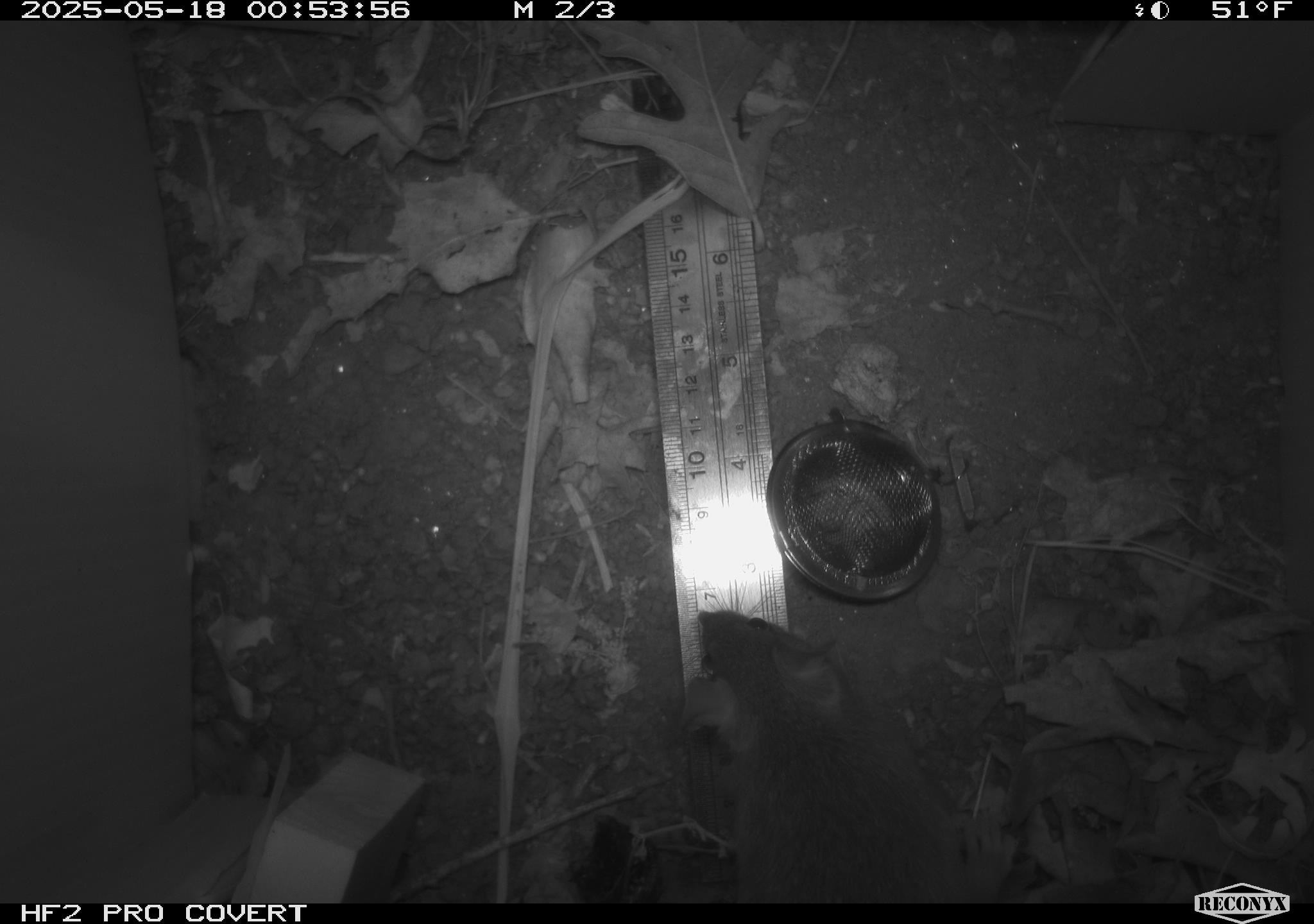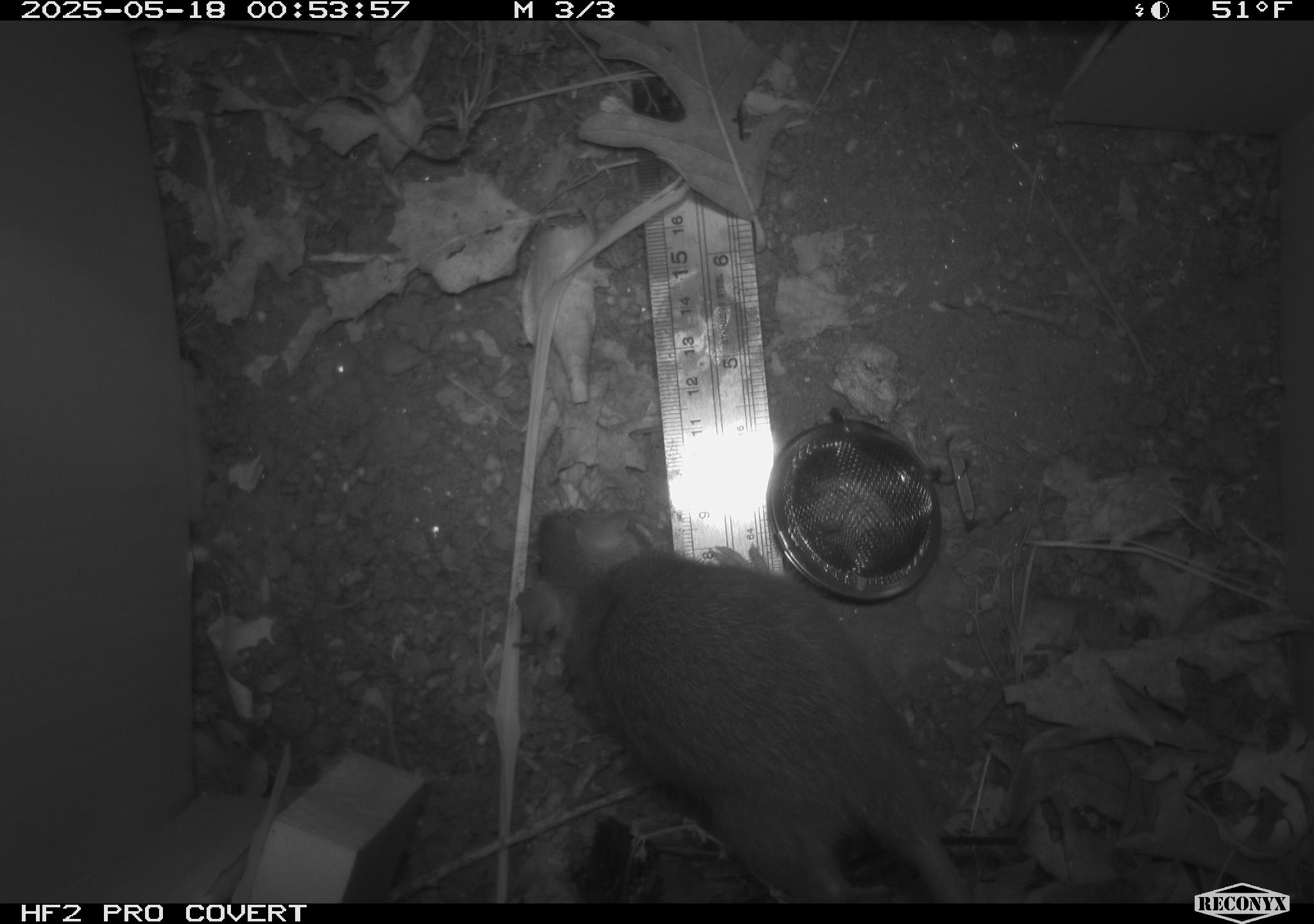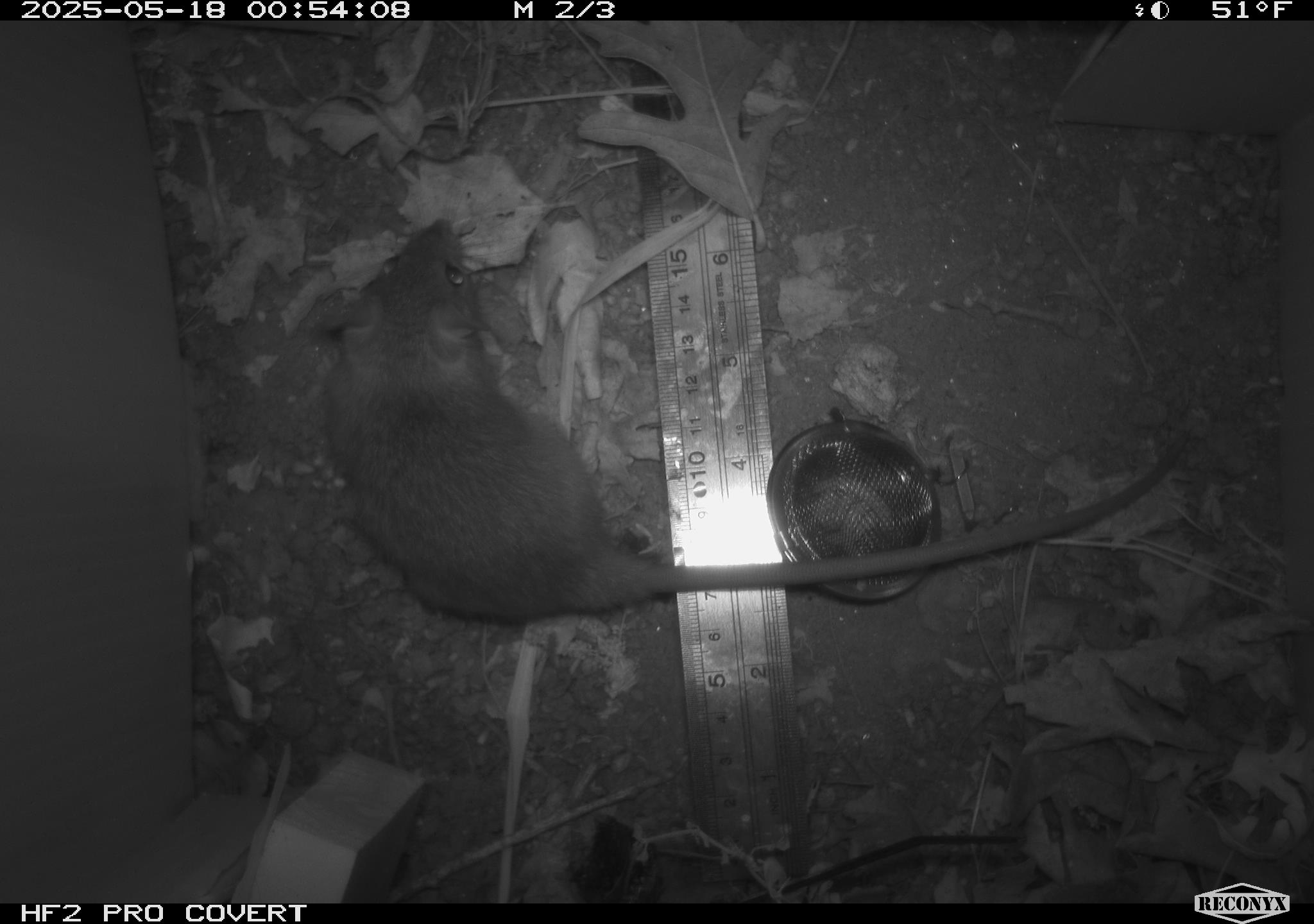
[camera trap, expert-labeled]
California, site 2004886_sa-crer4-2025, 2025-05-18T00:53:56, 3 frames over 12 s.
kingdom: Animalia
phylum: Chordata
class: Mammalia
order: Rodentia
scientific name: Rodentia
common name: rodent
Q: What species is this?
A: Rodent (Rodentia).